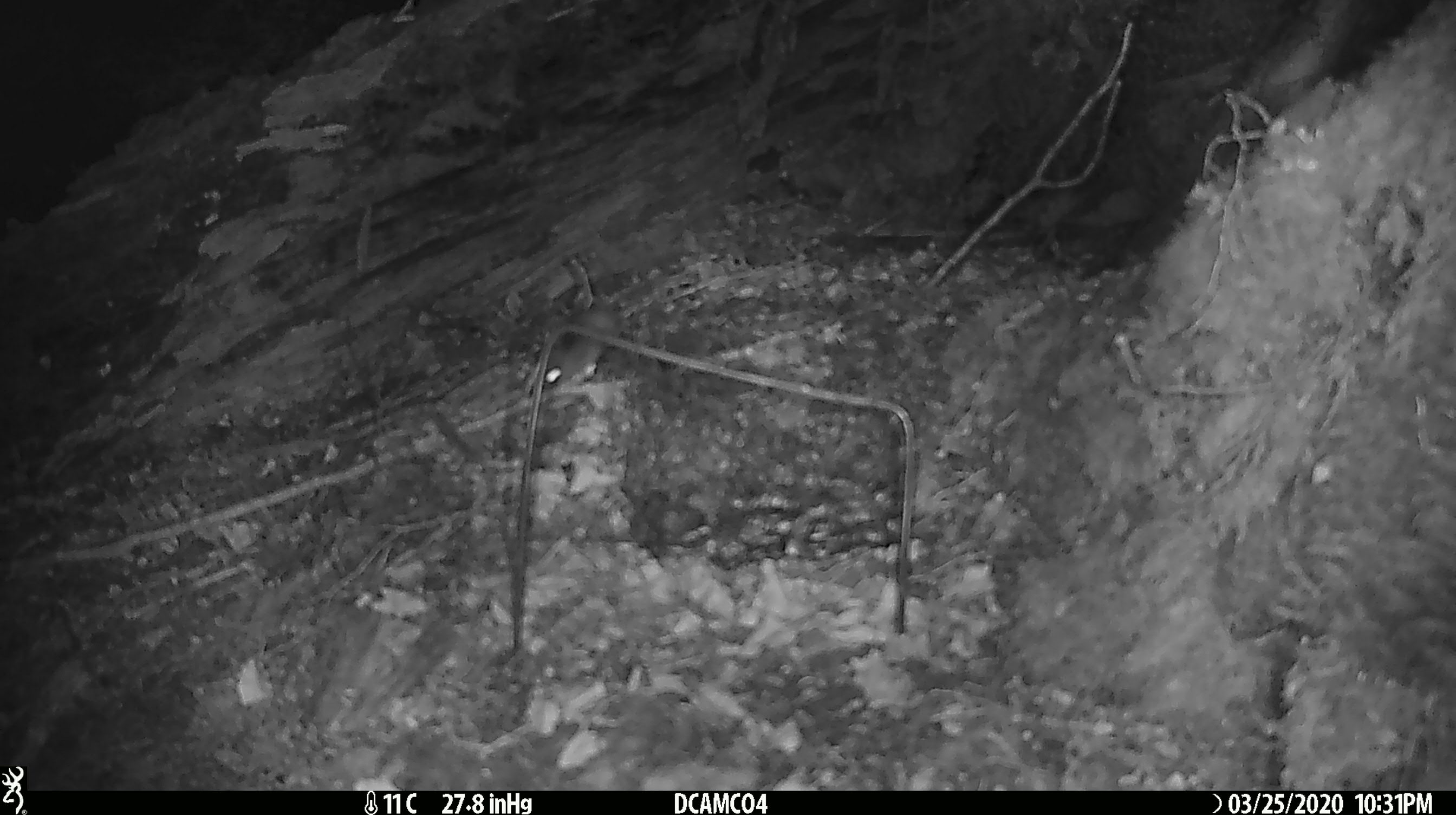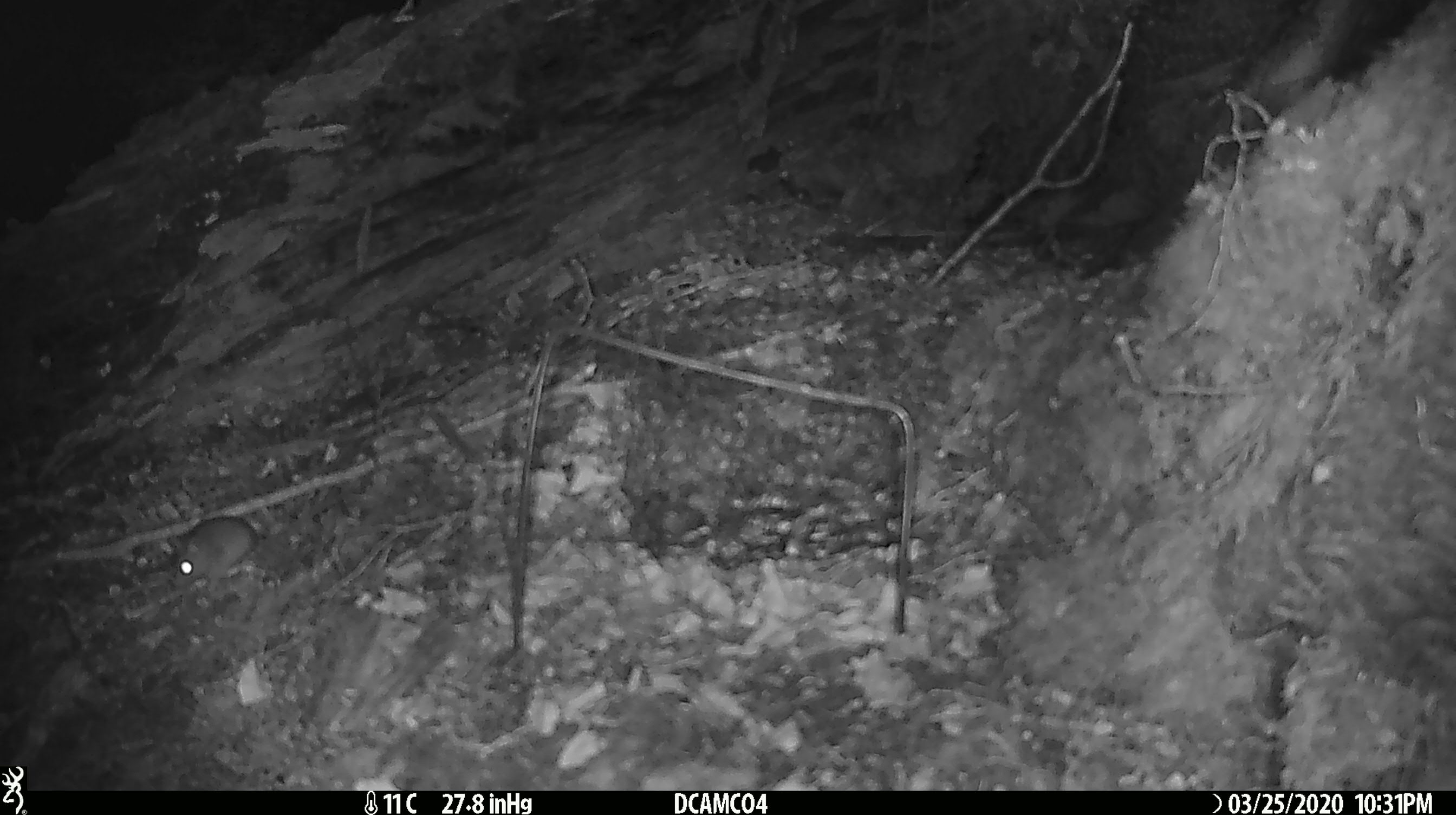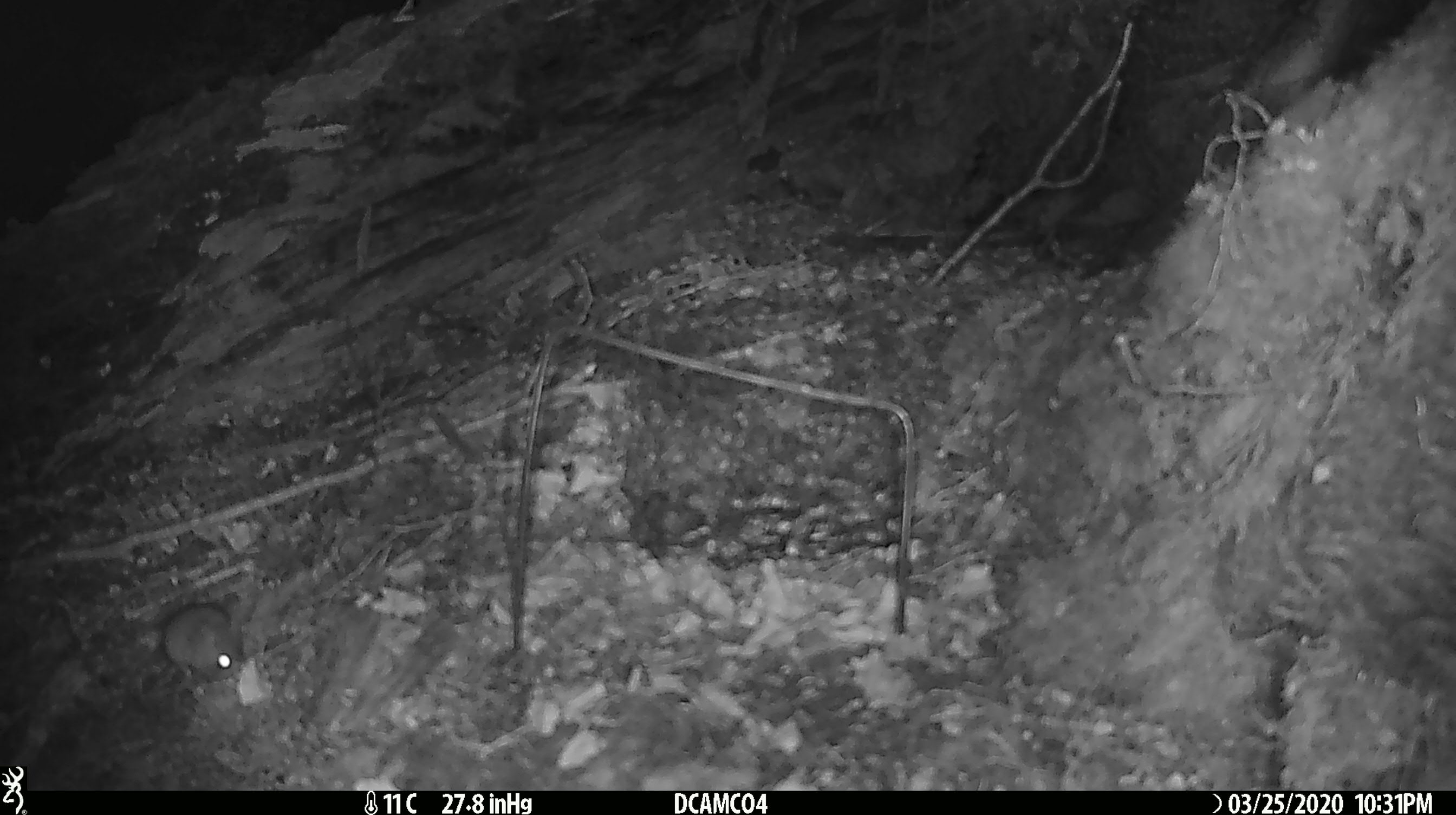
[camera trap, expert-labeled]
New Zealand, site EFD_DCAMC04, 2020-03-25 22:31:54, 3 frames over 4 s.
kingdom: Animalia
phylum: Chordata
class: Mammalia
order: Rodentia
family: Muridae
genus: Mus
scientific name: Mus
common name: mouse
Mouse (Mus).